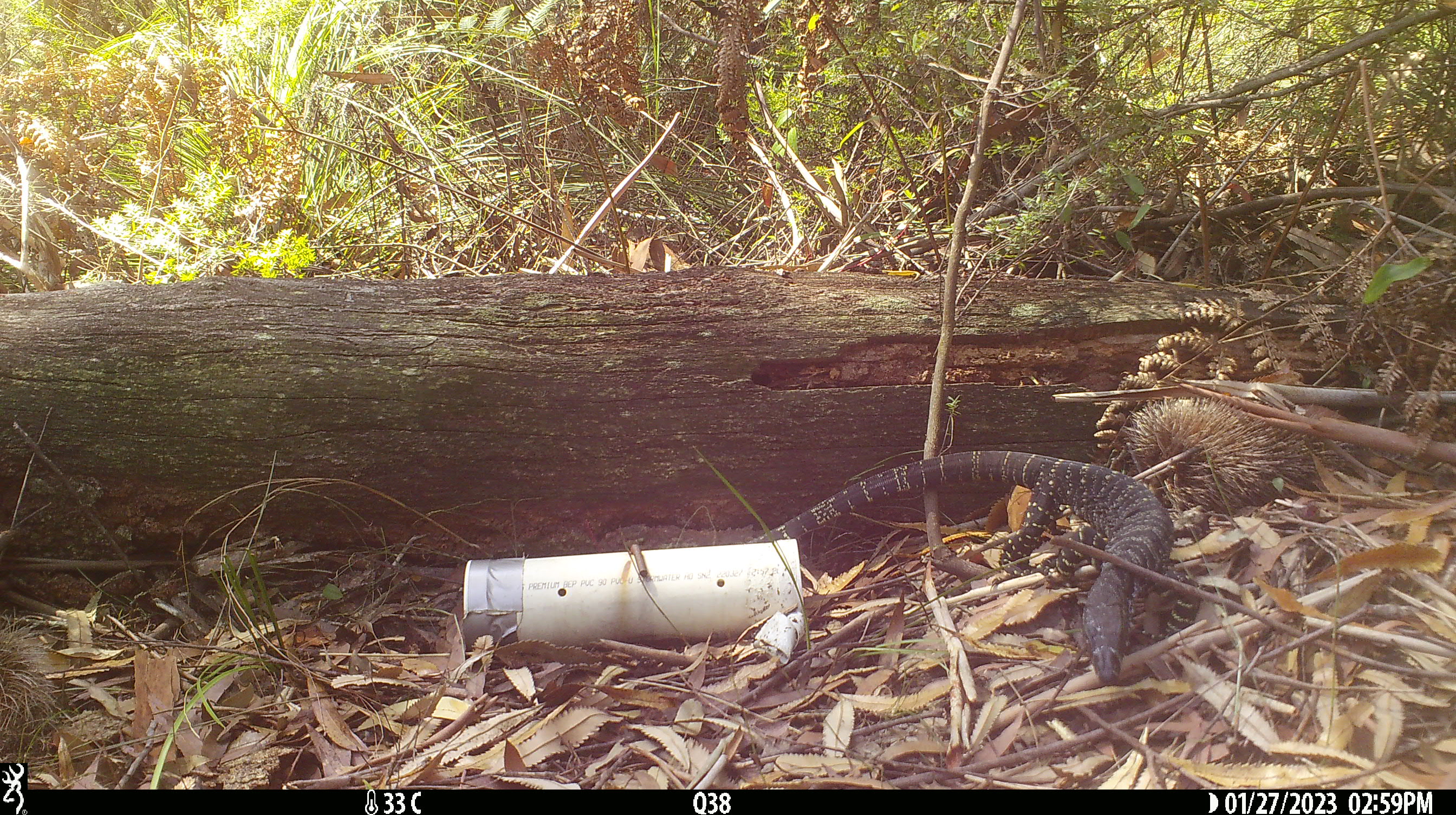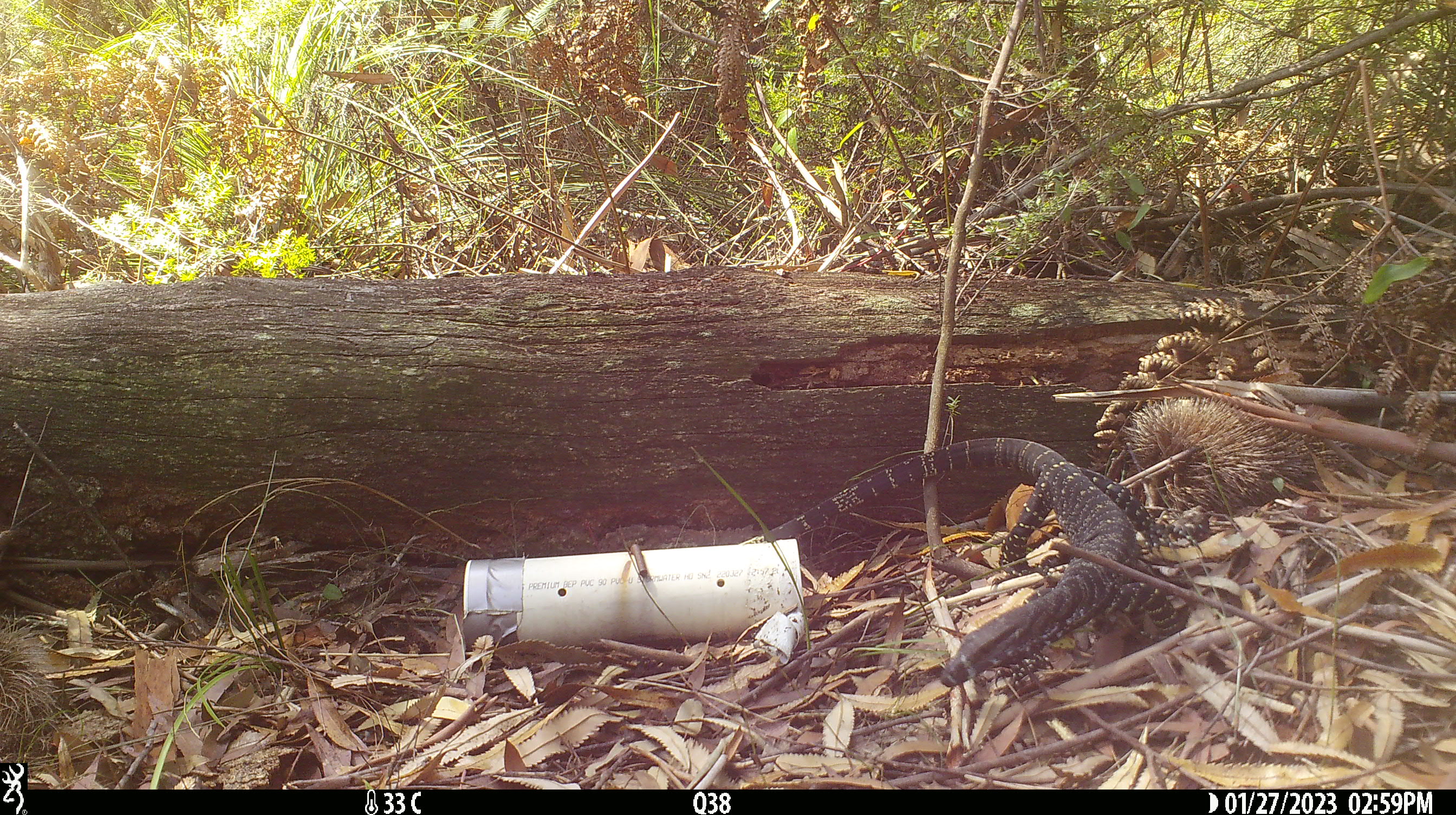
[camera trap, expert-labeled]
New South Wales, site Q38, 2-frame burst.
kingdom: Animalia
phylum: Chordata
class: Reptilia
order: Squamata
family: Varanidae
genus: Varanus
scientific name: Varanus varius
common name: lace monitor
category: goanna